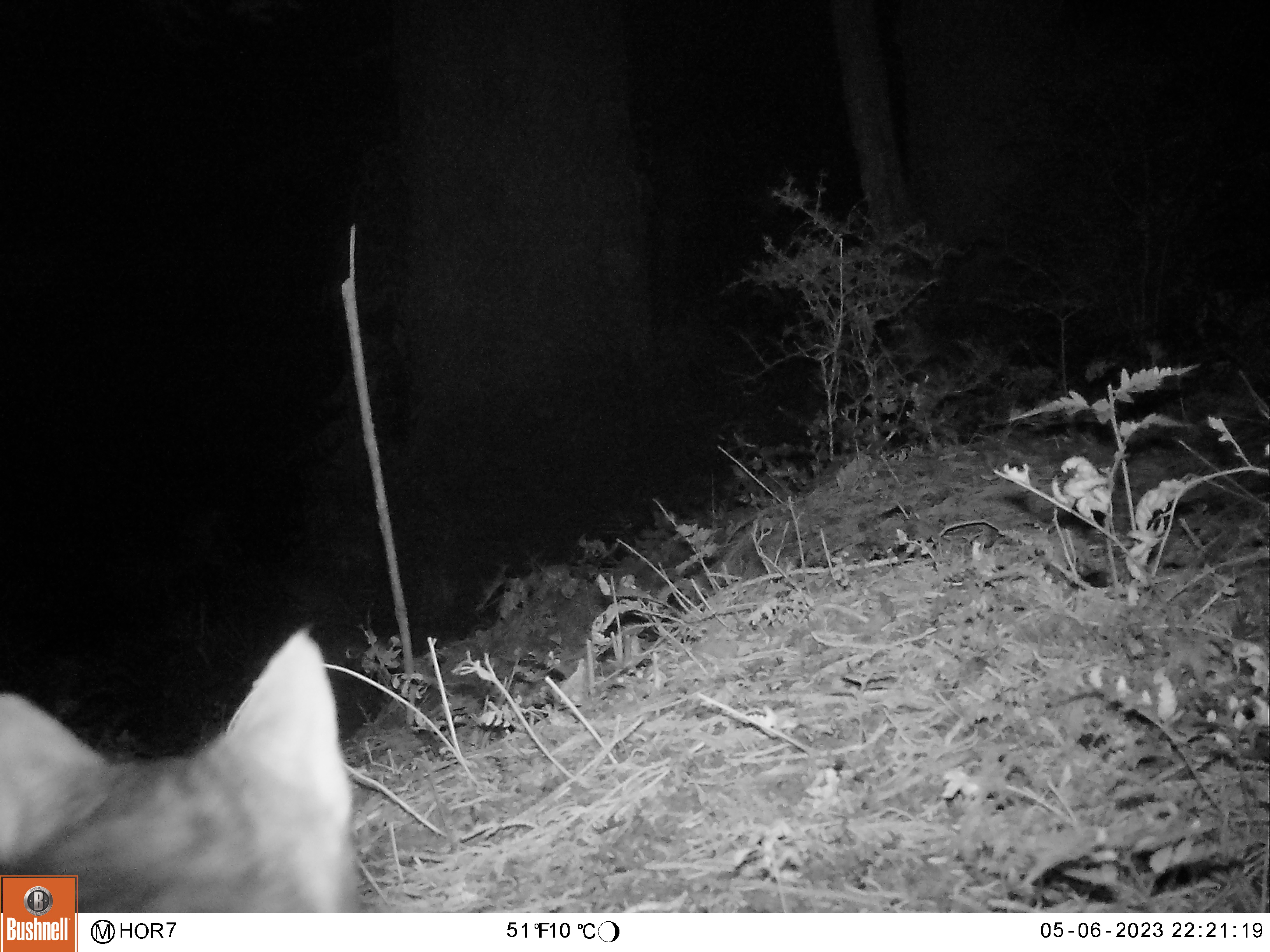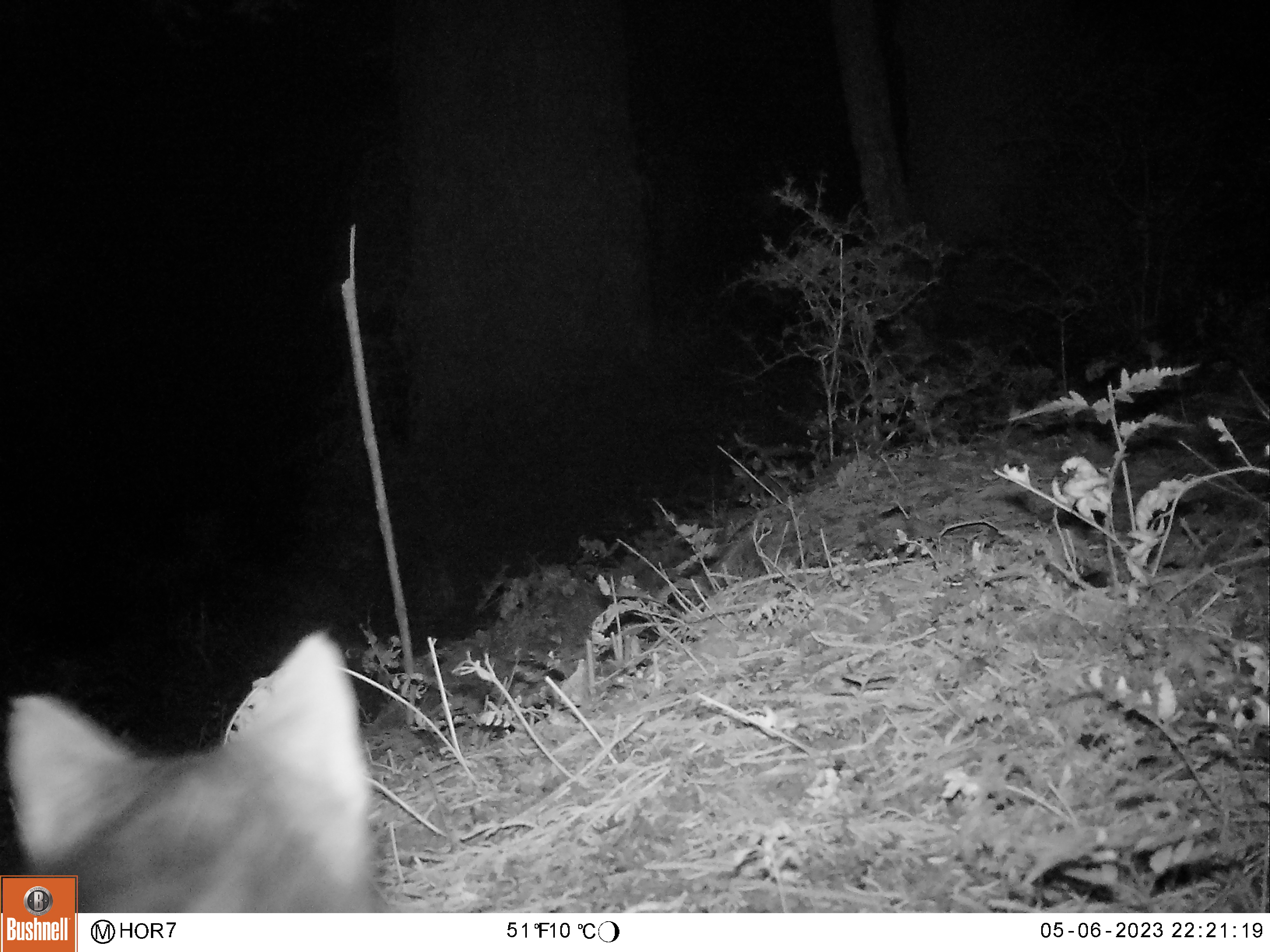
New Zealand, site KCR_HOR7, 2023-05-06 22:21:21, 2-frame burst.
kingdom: Animalia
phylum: Chordata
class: Mammalia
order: Carnivora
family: Felidae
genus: Felis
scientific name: Felis catus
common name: domestic cat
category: cat